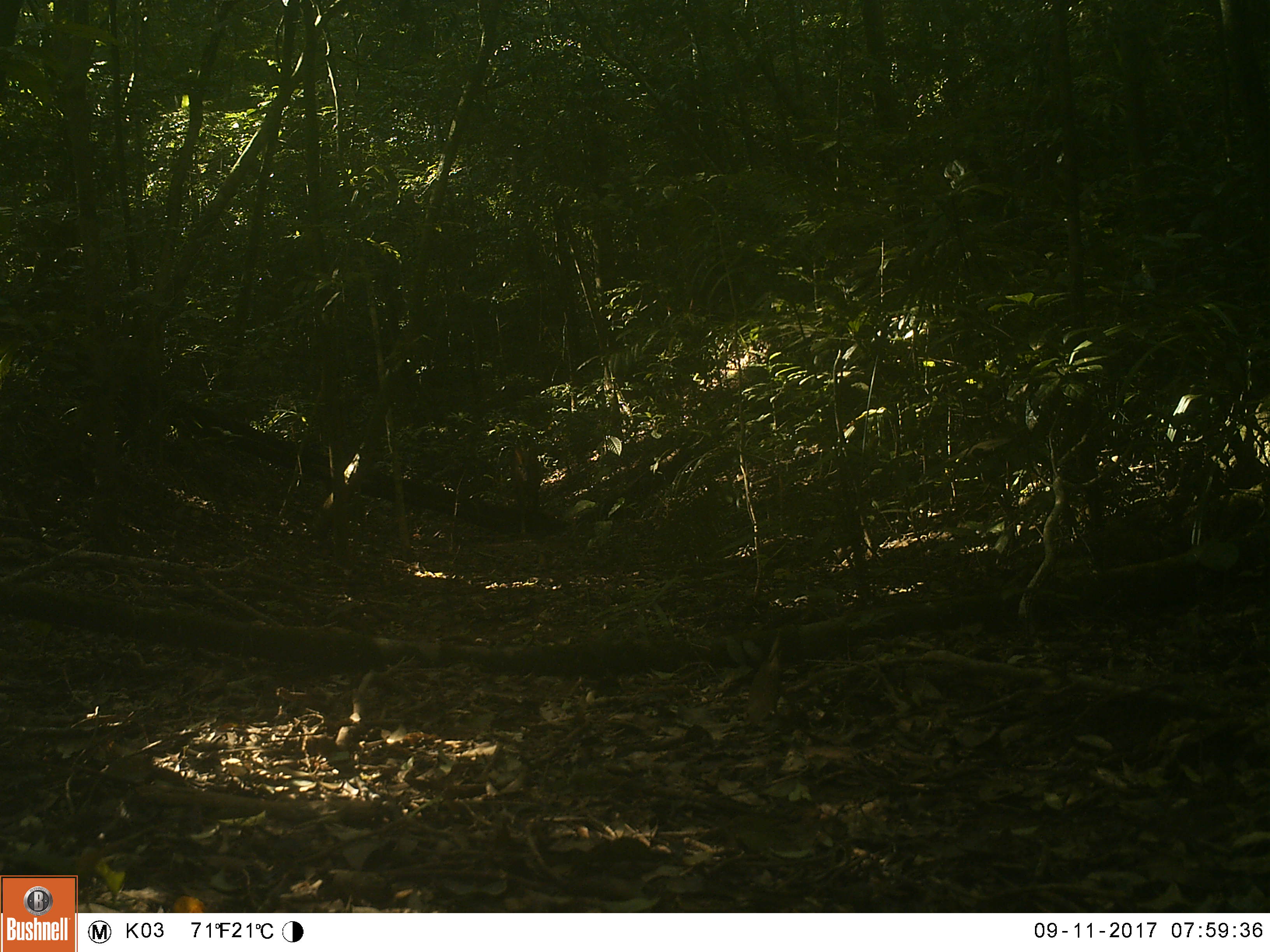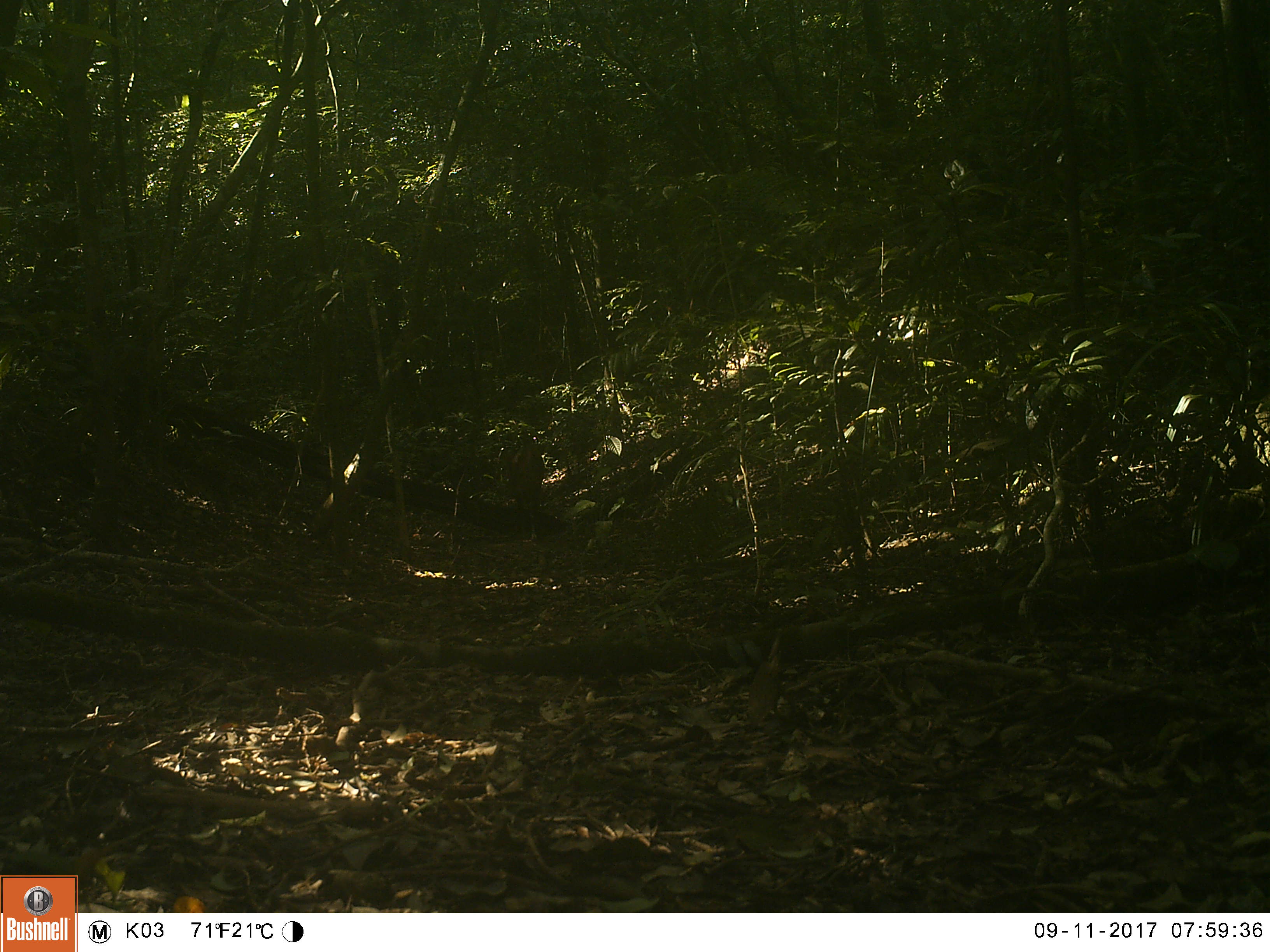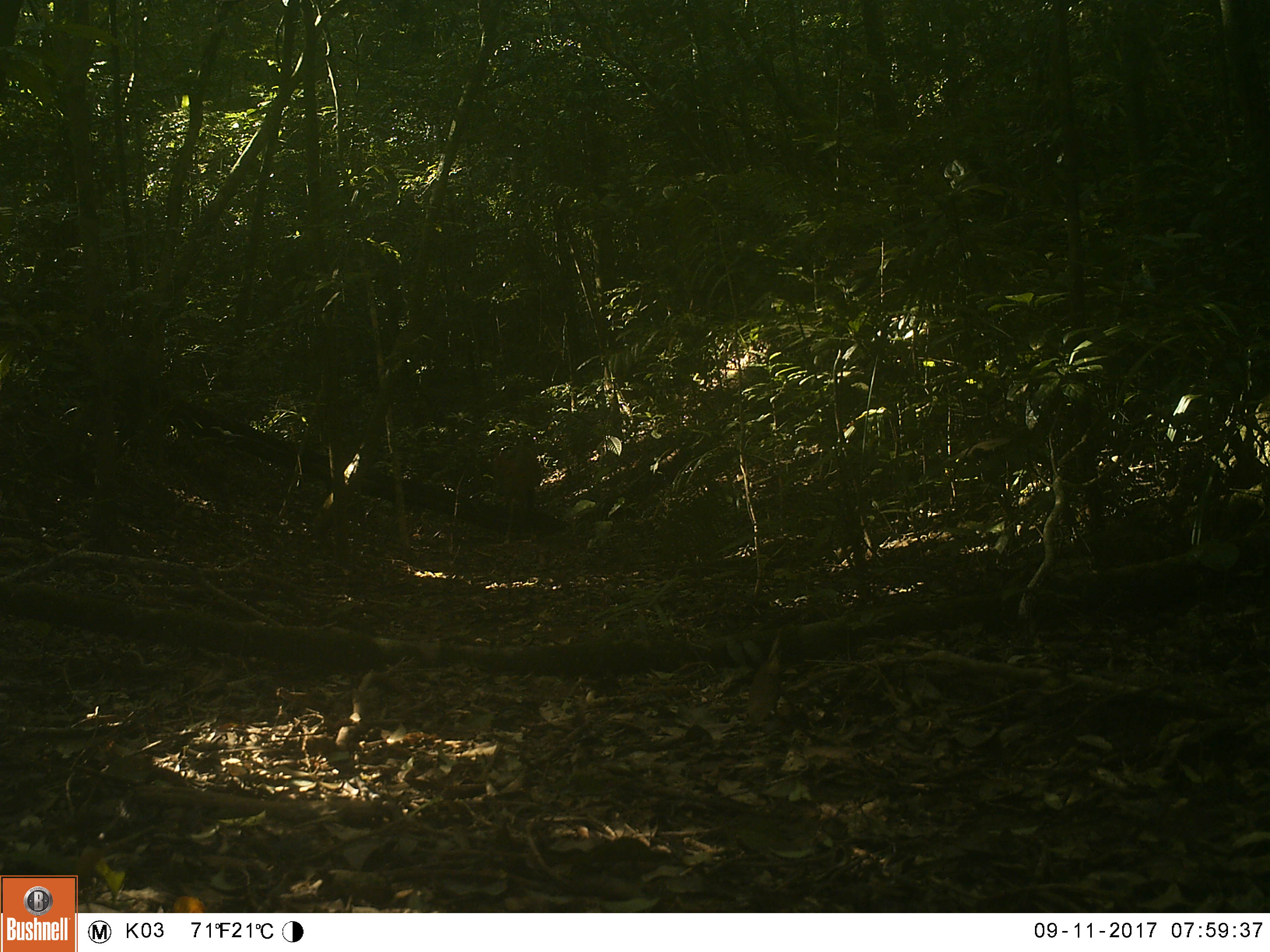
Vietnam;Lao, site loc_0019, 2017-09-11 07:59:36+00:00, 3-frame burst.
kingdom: Animalia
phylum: Chordata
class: Mammalia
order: Artiodactyla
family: Cervidae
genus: Muntiacus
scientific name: Muntiacus vuquangensis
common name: large-antlered muntjac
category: large antlered muntjac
Large antlered muntjac (large-antlered muntjac) (Muntiacus vuquangensis). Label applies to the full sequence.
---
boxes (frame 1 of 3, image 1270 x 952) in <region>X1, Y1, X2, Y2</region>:
large antlered muntjac: <region>510, 446, 543, 532</region>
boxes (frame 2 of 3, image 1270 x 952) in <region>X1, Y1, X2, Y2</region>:
large antlered muntjac: <region>510, 446, 543, 540</region>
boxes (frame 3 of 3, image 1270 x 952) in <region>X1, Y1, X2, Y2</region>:
large antlered muntjac: <region>494, 446, 543, 543</region>